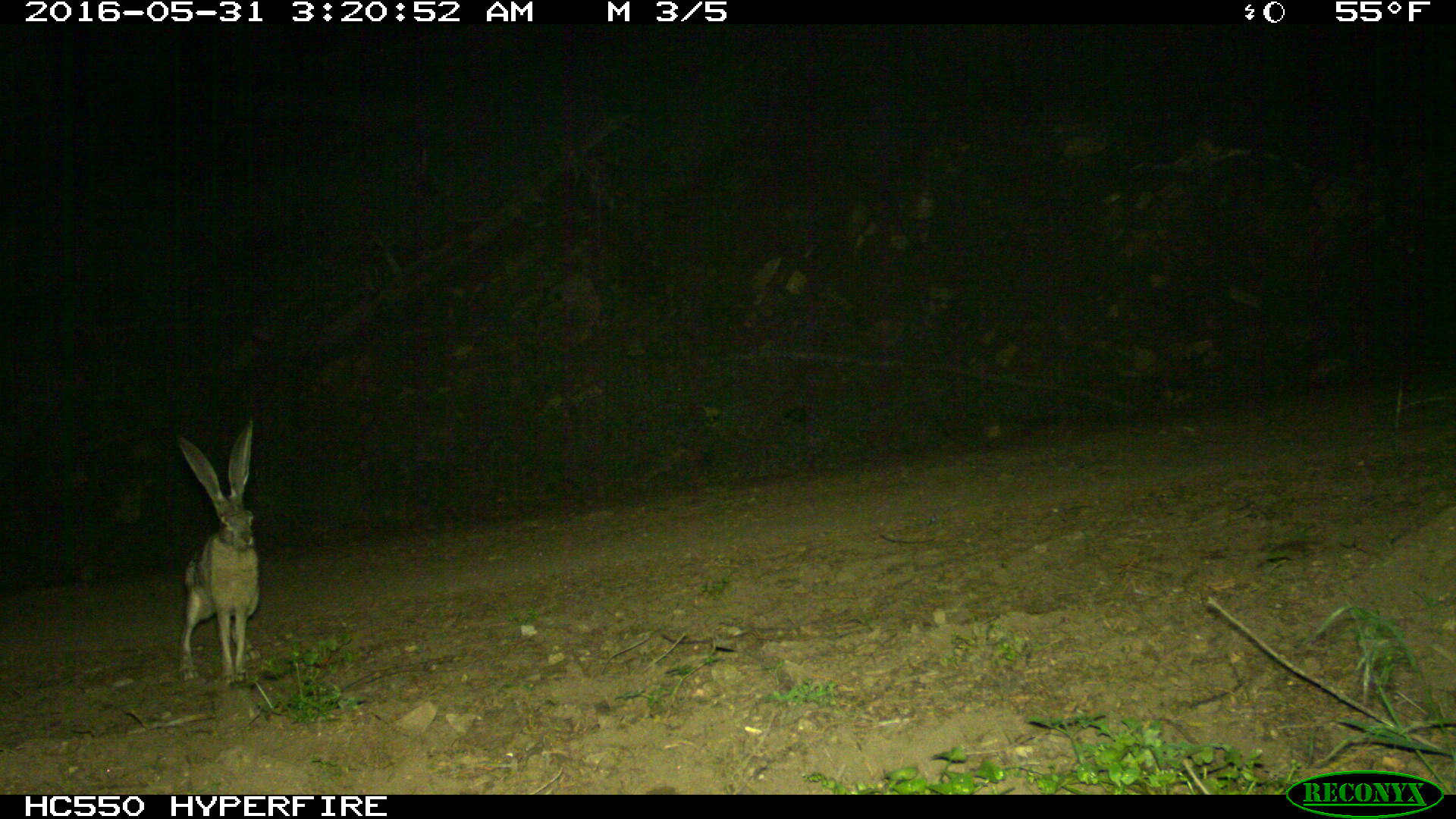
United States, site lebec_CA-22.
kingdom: Animalia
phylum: Chordata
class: Mammalia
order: Lagomorpha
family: Leporidae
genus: Lepus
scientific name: Lepus californicus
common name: black-tailed jackrabbit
Lepus californicus (black-tailed jackrabbit).